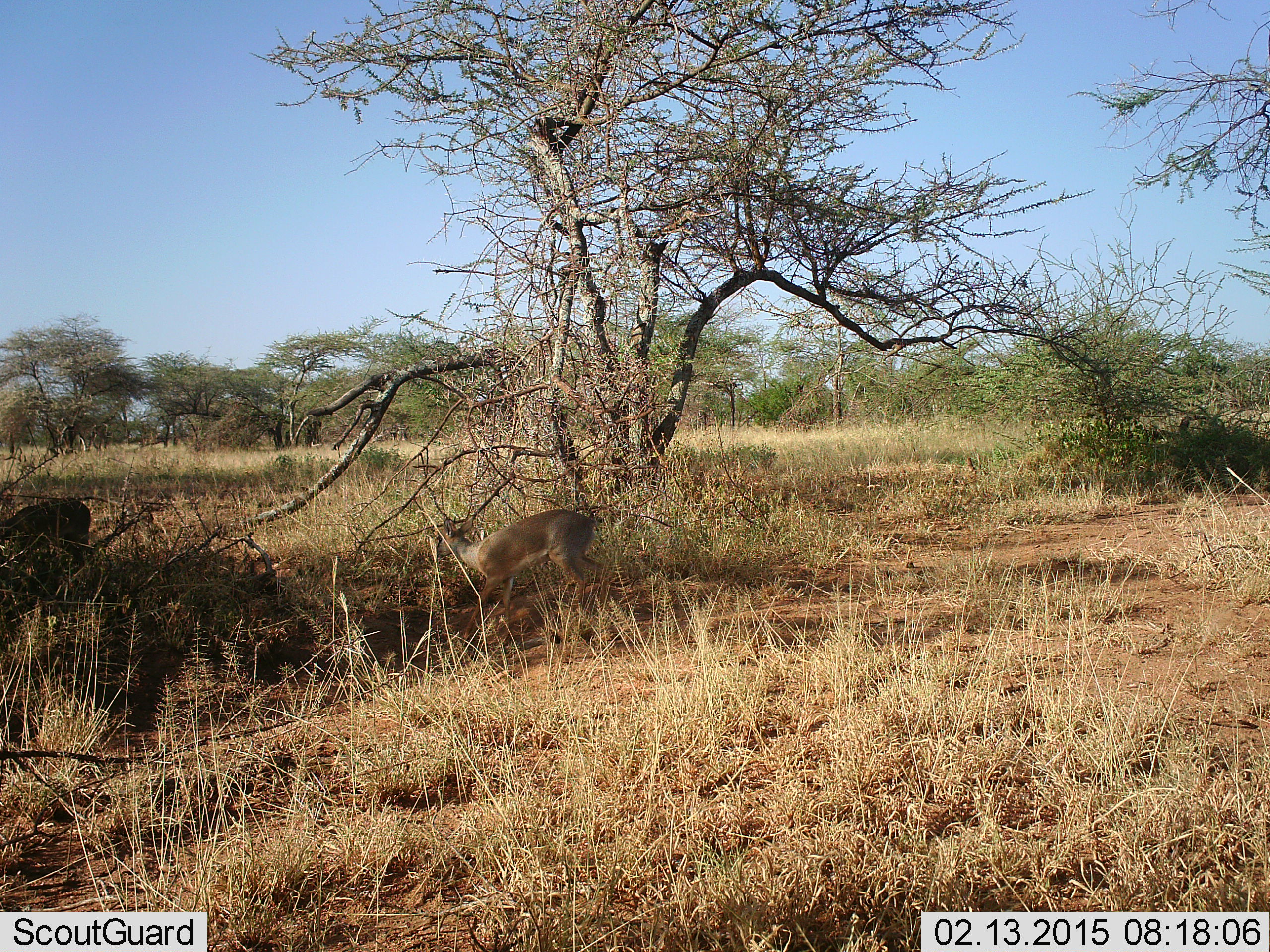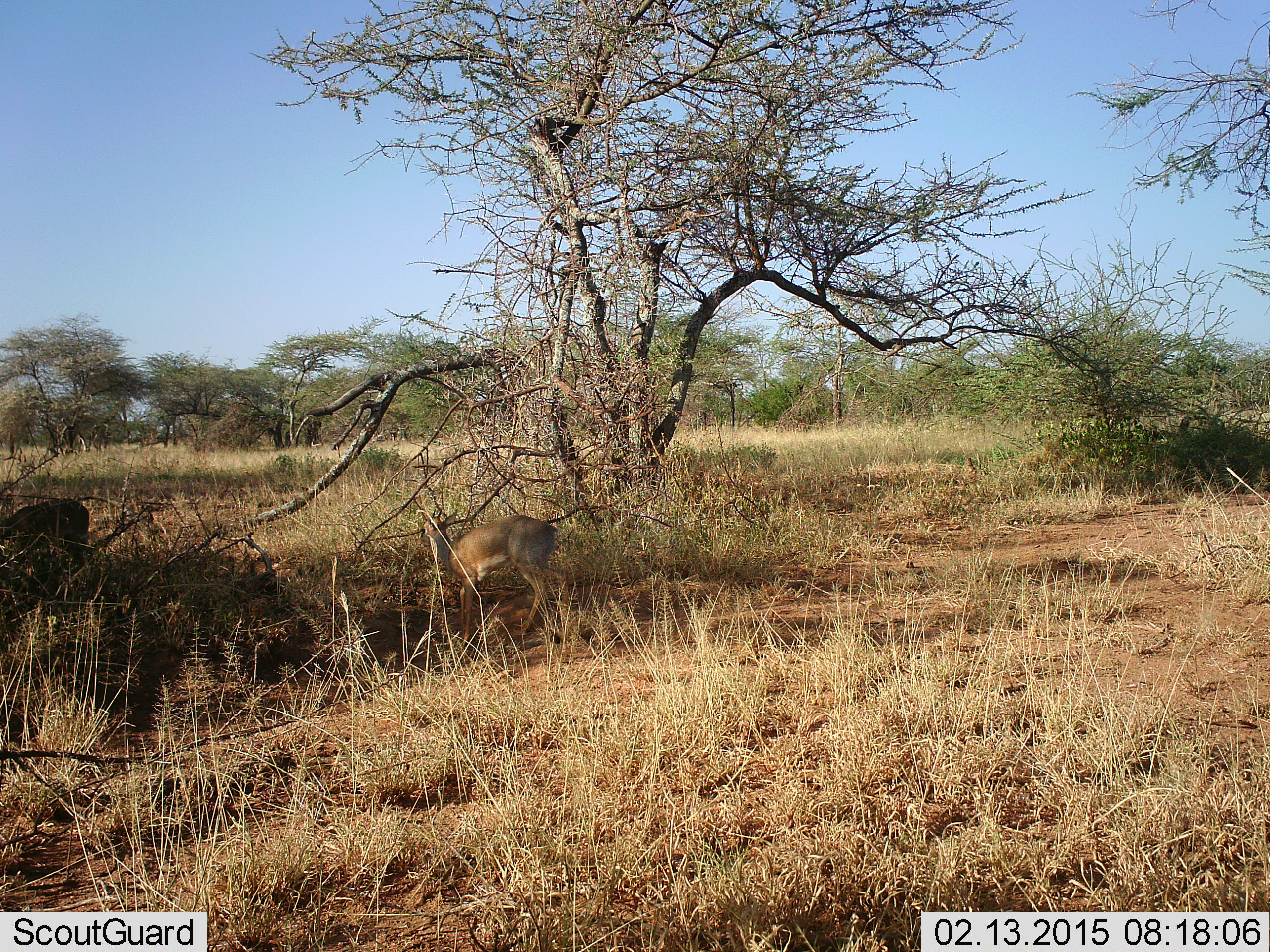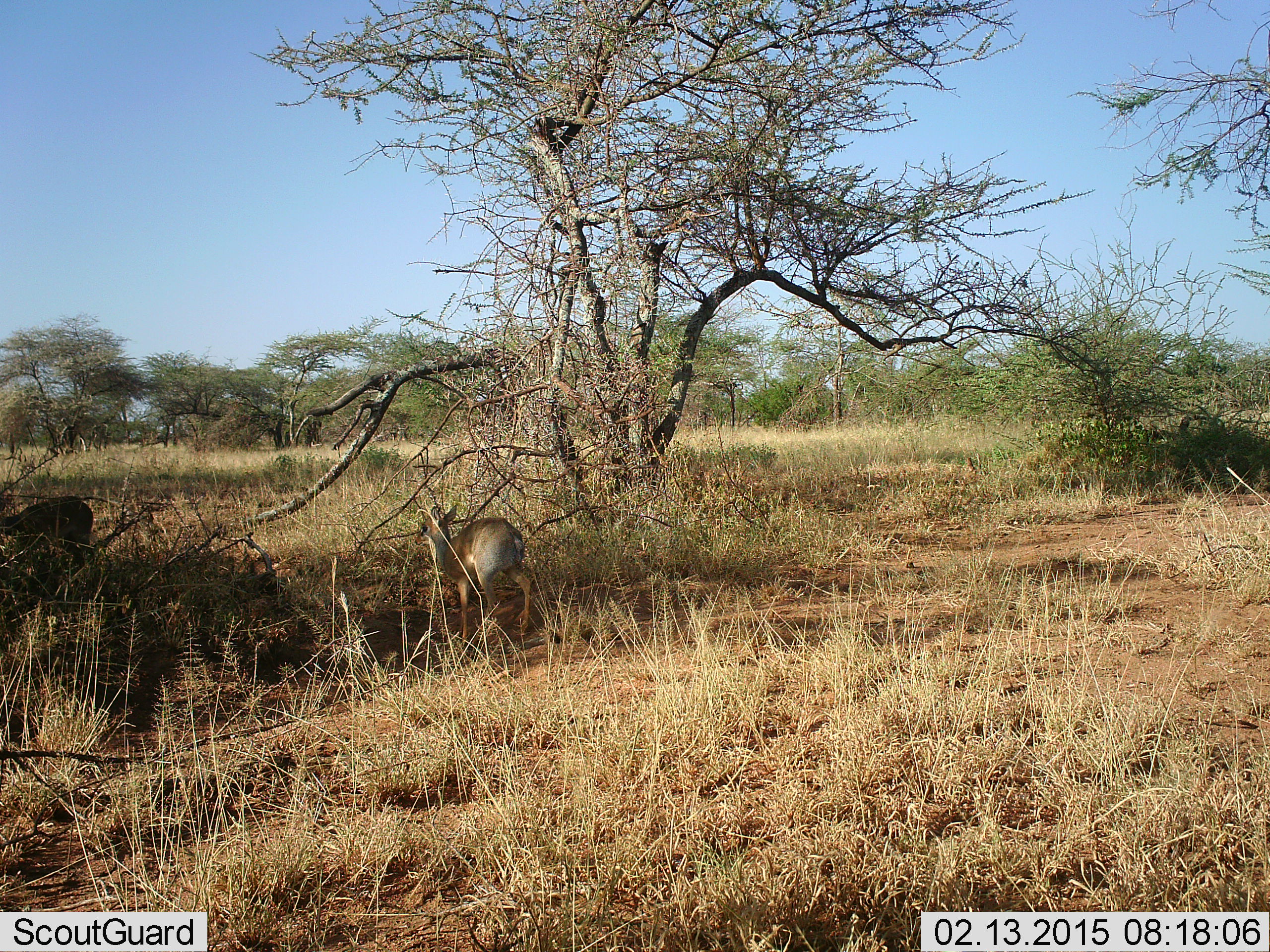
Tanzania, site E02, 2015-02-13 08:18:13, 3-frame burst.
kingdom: Animalia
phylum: Chordata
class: Mammalia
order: Artiodactyla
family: Bovidae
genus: Madoqua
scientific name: Madoqua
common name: dikdik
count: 2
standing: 33%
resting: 0%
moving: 56%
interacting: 0%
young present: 0%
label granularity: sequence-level